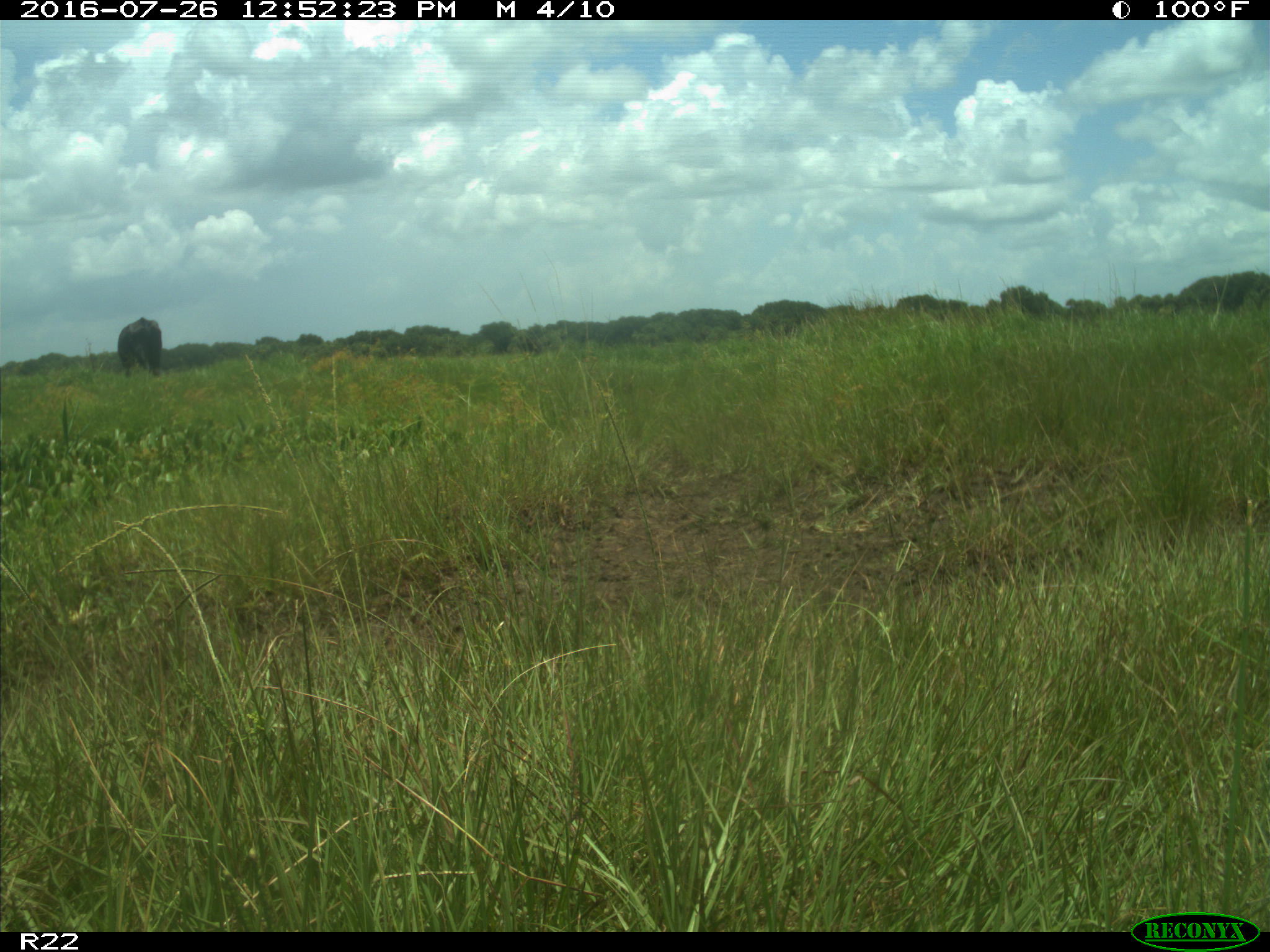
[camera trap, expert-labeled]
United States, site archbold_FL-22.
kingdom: Animalia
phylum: Chordata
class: Mammalia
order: Artiodactyla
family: Bovidae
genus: Bos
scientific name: Bos taurus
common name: domestic cow